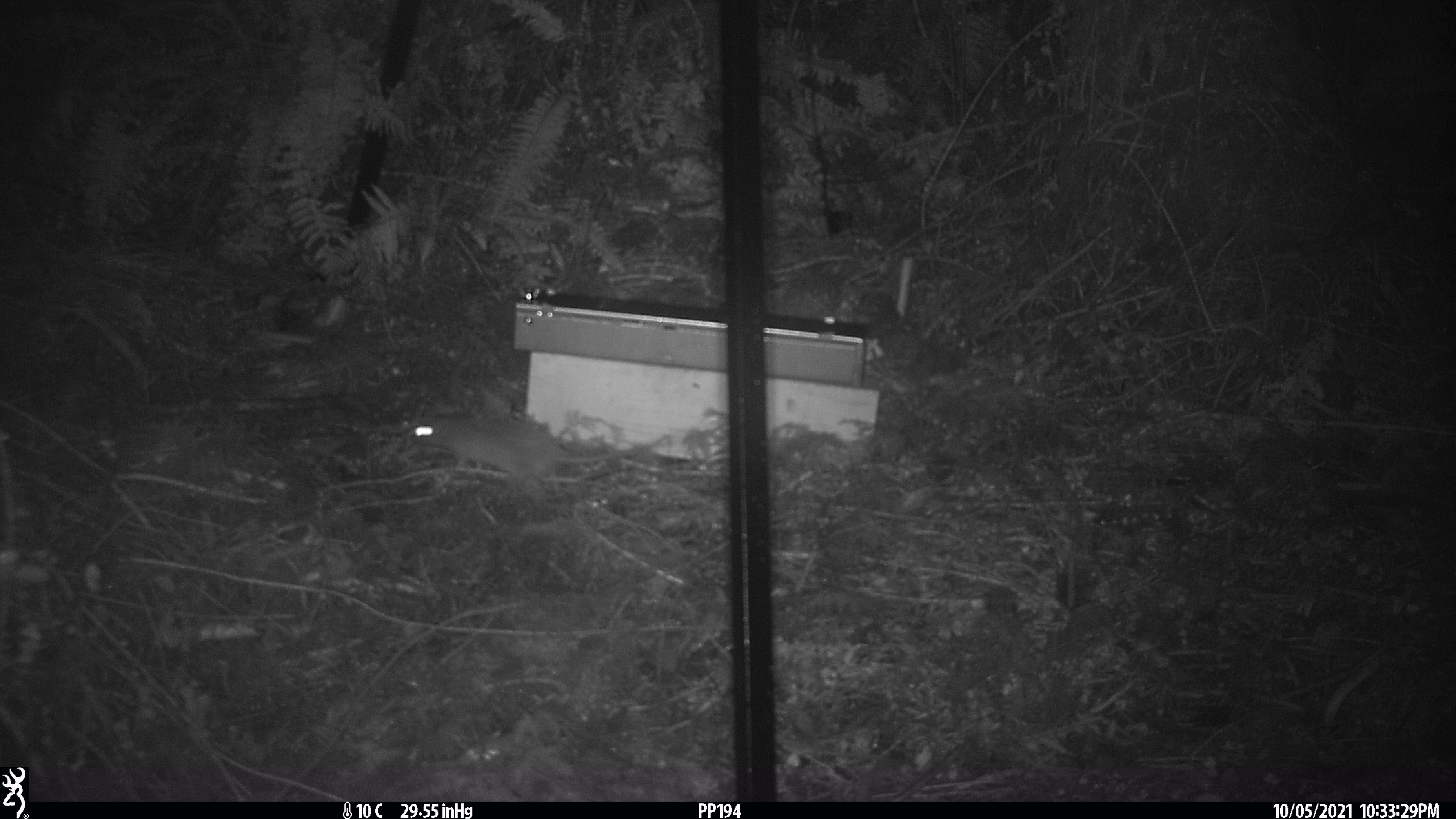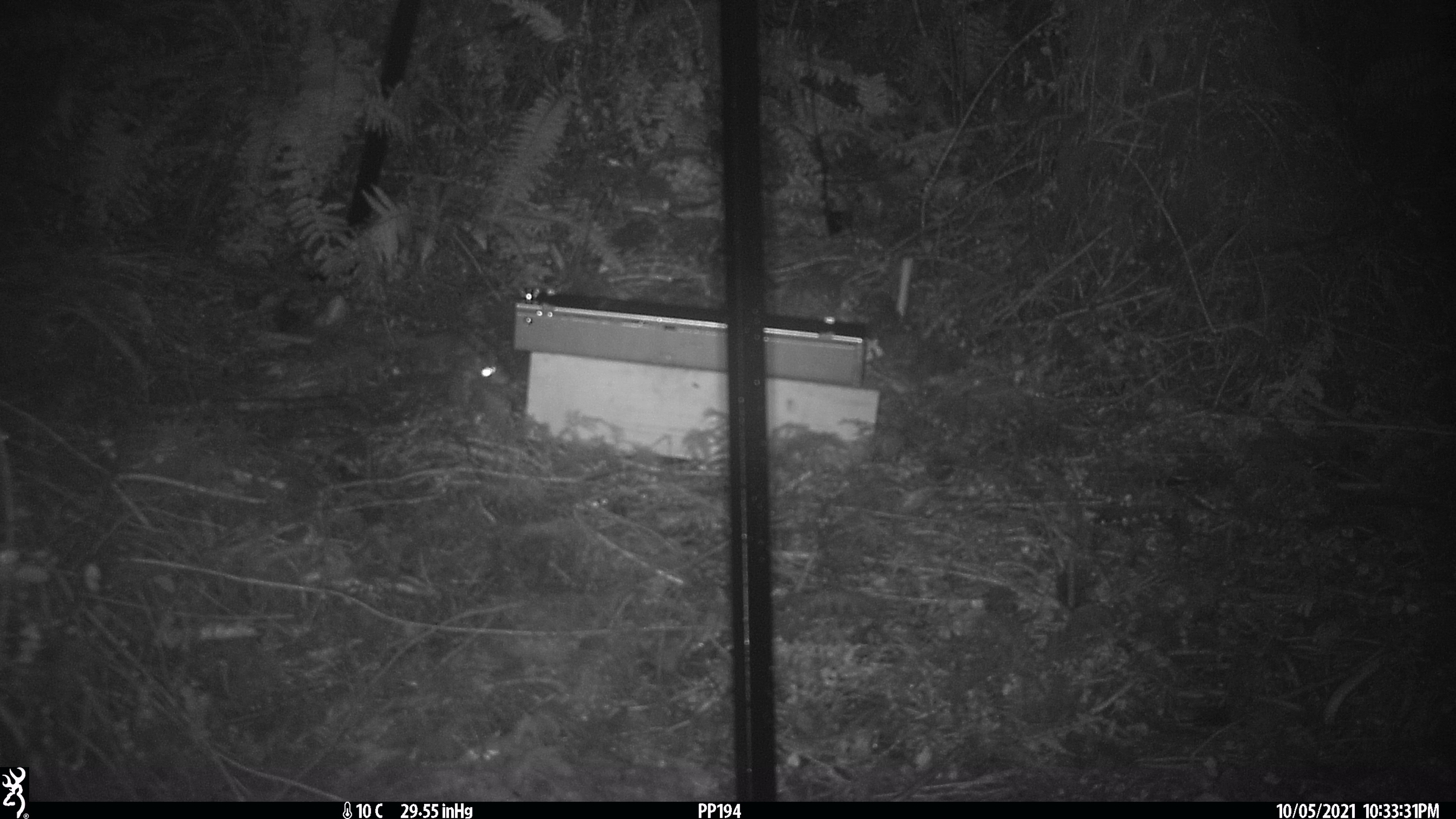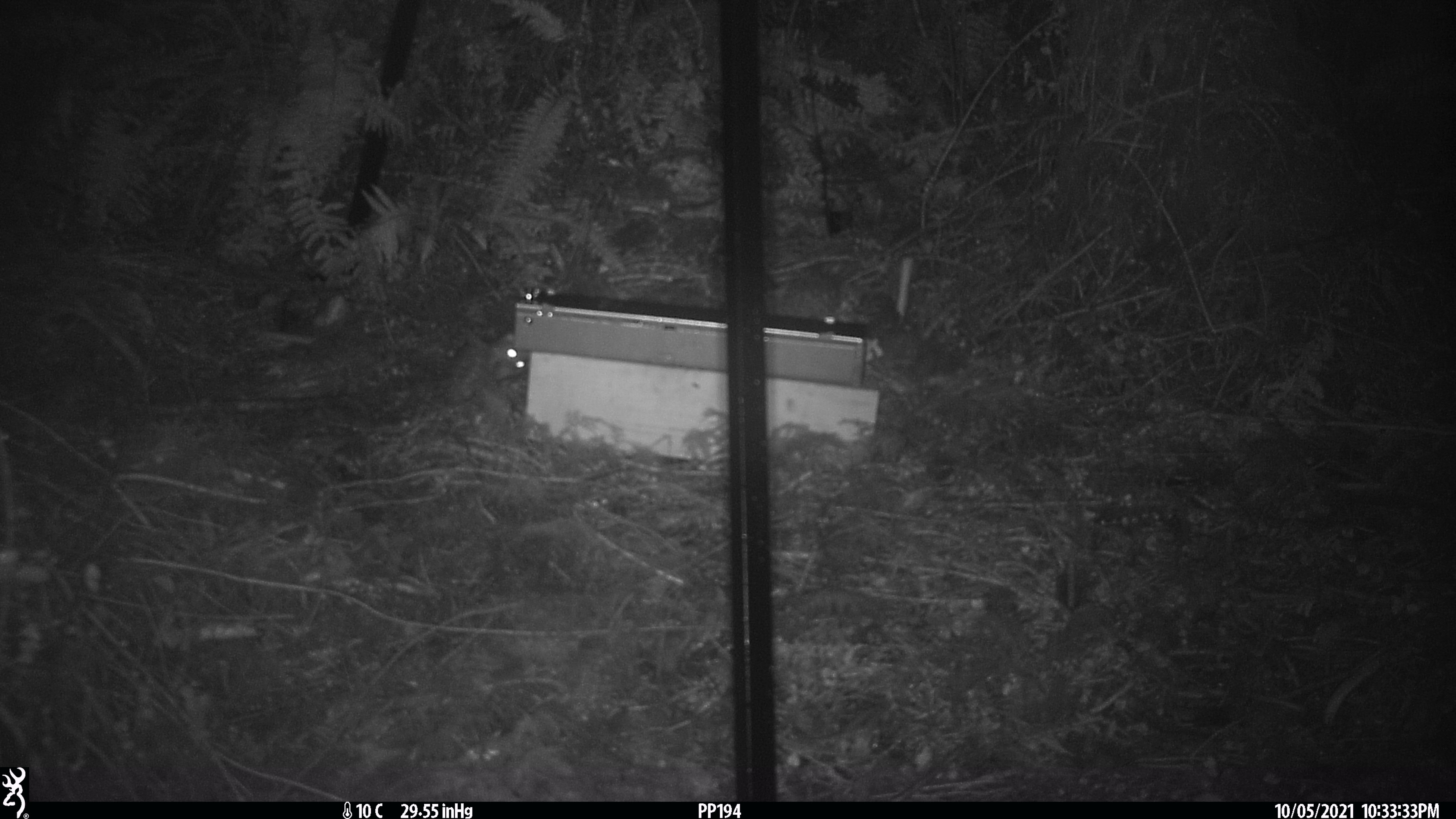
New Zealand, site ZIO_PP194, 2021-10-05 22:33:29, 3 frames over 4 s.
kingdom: Animalia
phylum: Chordata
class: Mammalia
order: Rodentia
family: Muridae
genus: Rattus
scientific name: Rattus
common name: rat